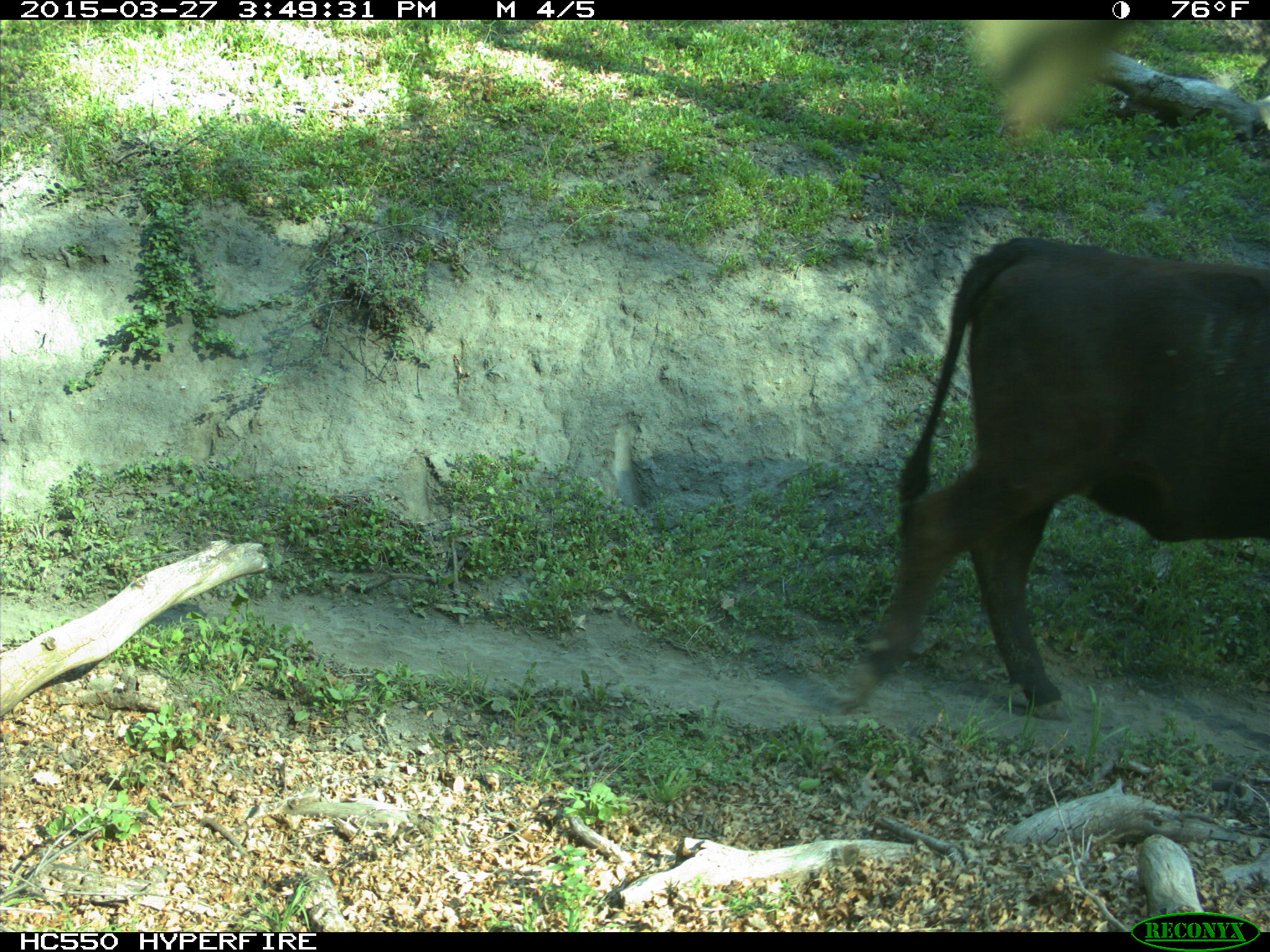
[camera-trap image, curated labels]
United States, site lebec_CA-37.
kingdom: Animalia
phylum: Chordata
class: Mammalia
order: Artiodactyla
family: Bovidae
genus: Bos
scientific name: Bos taurus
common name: domestic cow